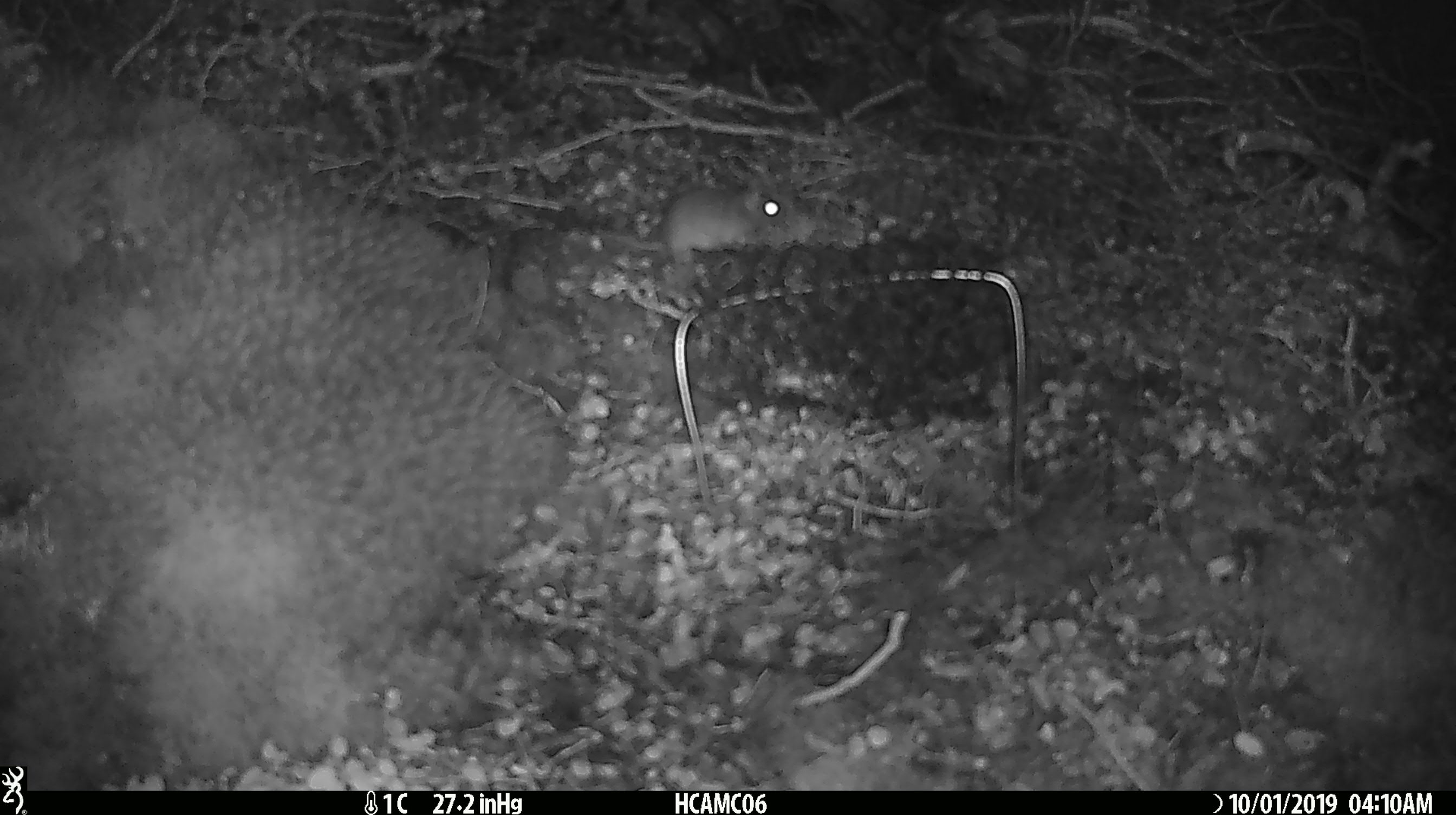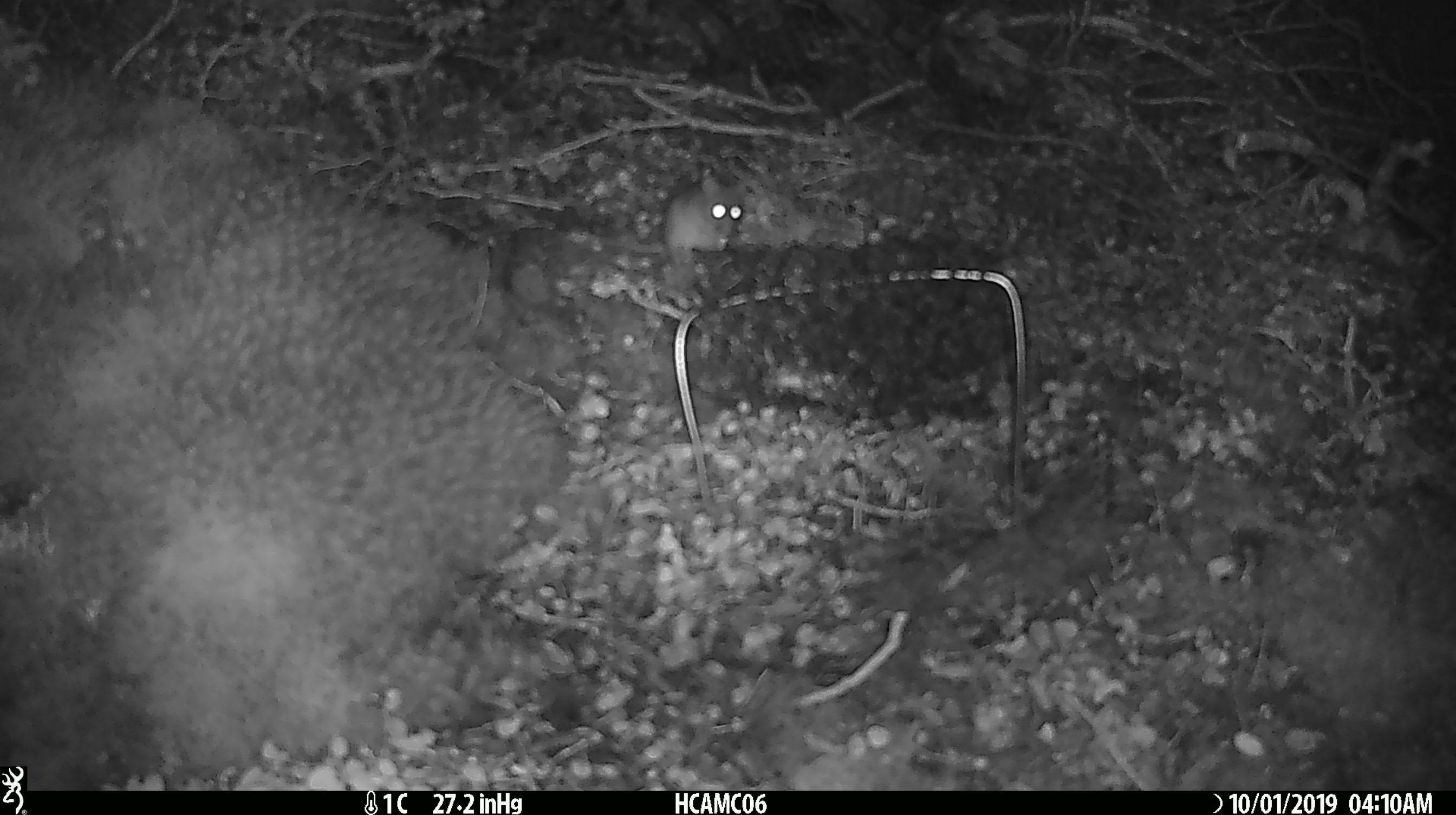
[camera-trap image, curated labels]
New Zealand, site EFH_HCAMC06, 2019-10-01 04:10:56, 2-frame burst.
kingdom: Animalia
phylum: Chordata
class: Mammalia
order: Rodentia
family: Muridae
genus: Mus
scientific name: Mus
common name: mouse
Mouse (Mus).